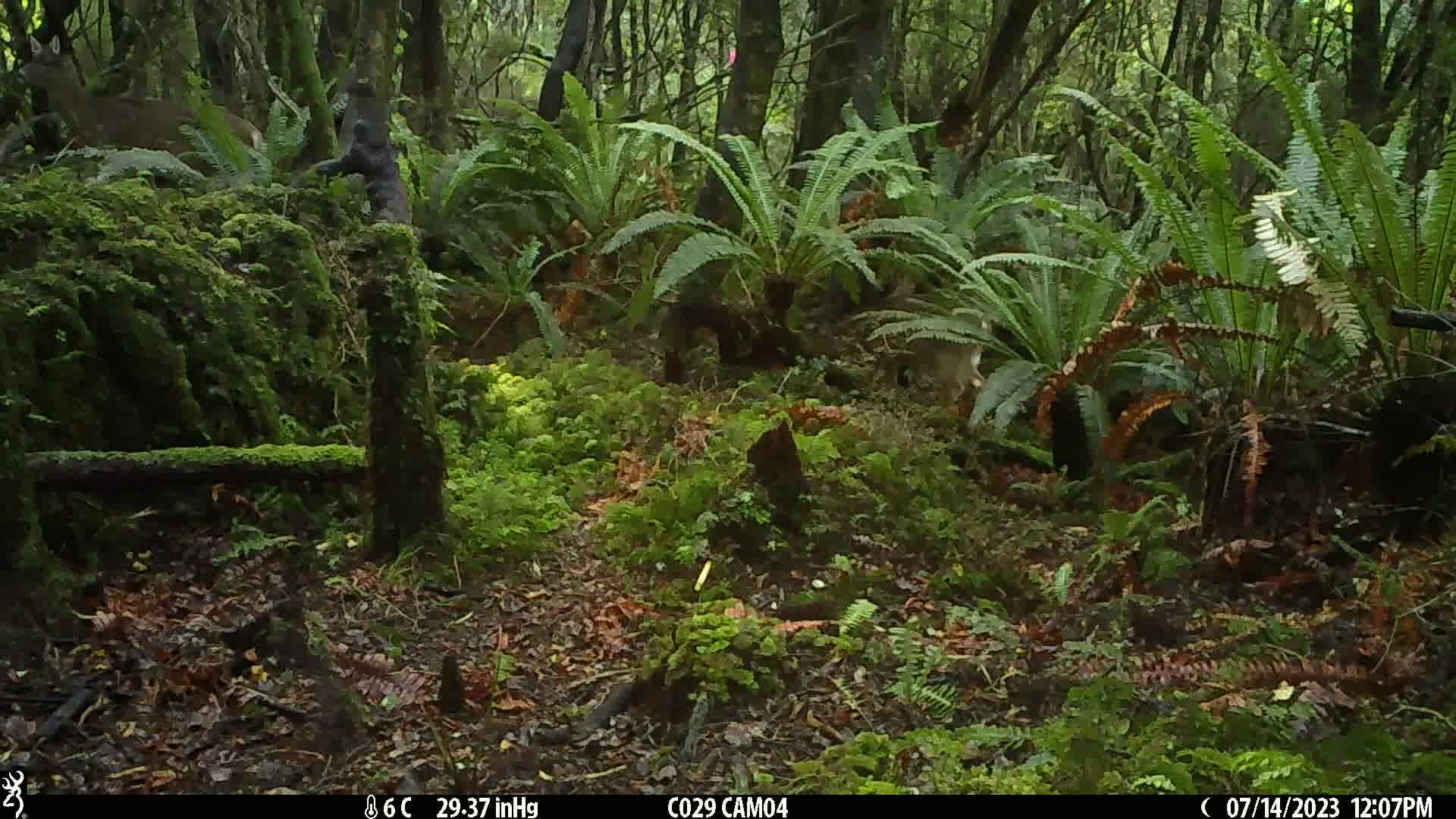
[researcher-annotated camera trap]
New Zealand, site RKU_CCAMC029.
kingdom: Animalia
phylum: Chordata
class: Mammalia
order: Artiodactyla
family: Cervidae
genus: Odocoileus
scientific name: Odocoileus virginianus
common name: white-tailed deer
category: white tailed deer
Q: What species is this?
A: White tailed deer (white-tailed deer) (Odocoileus virginianus).